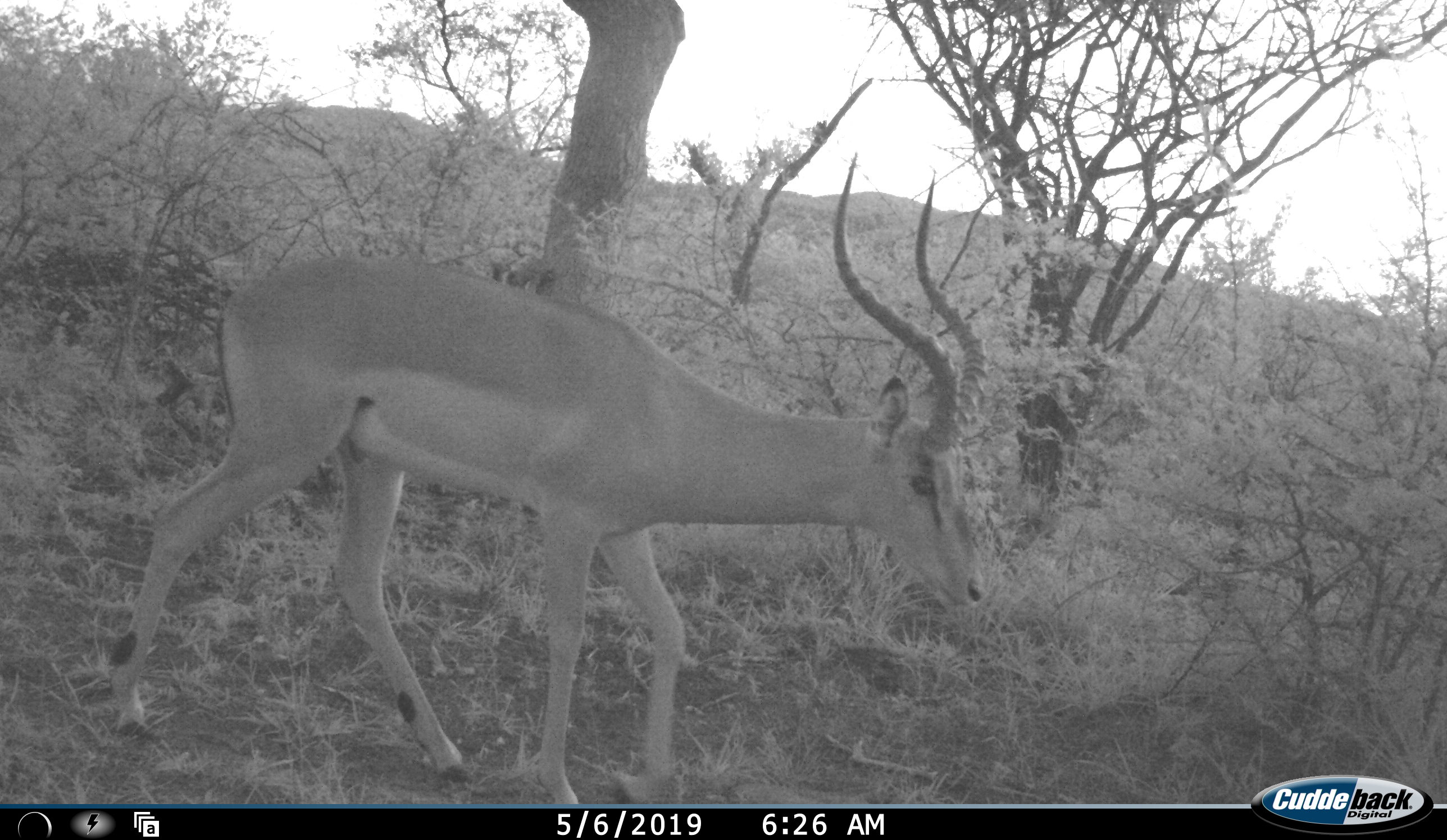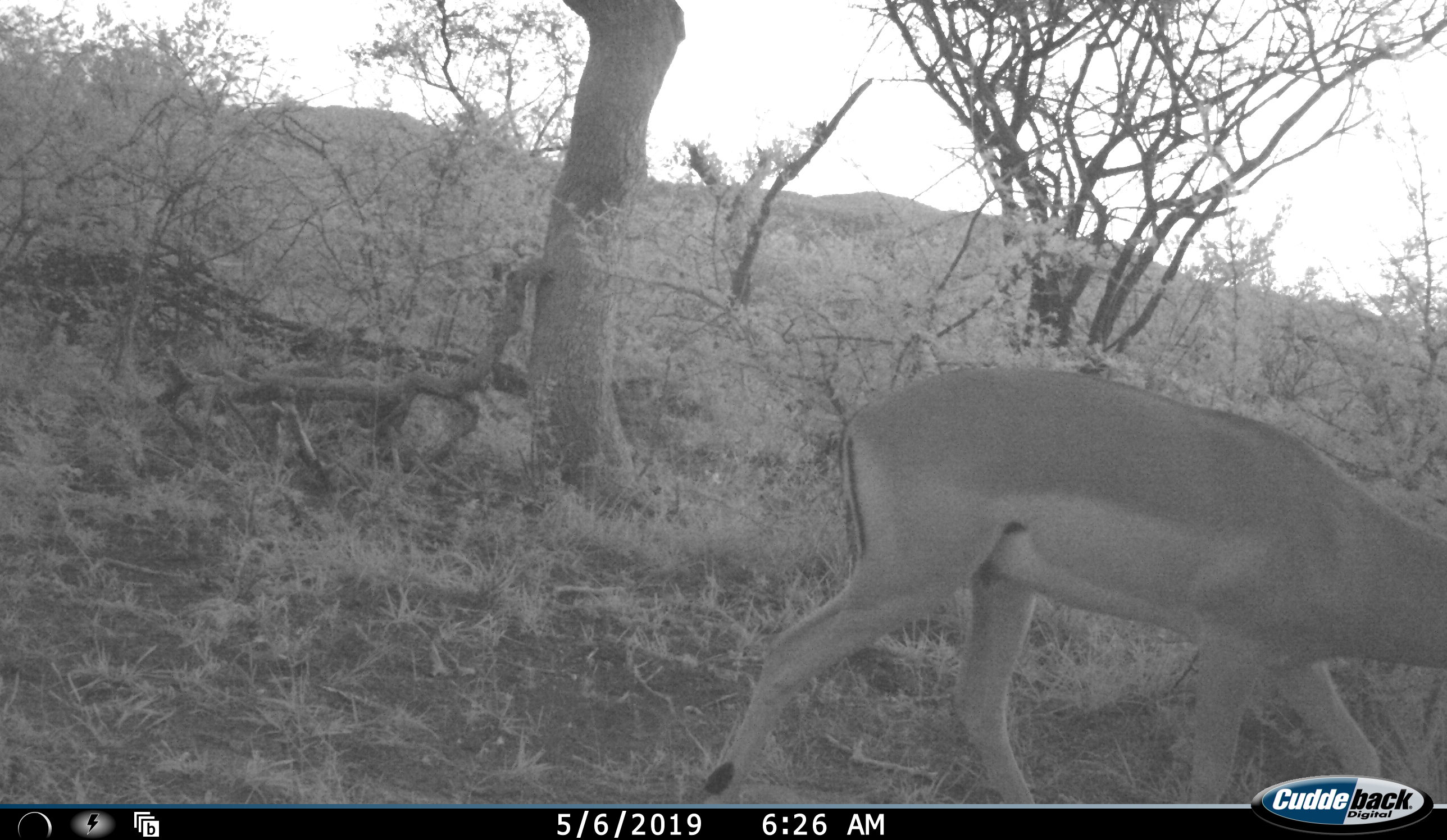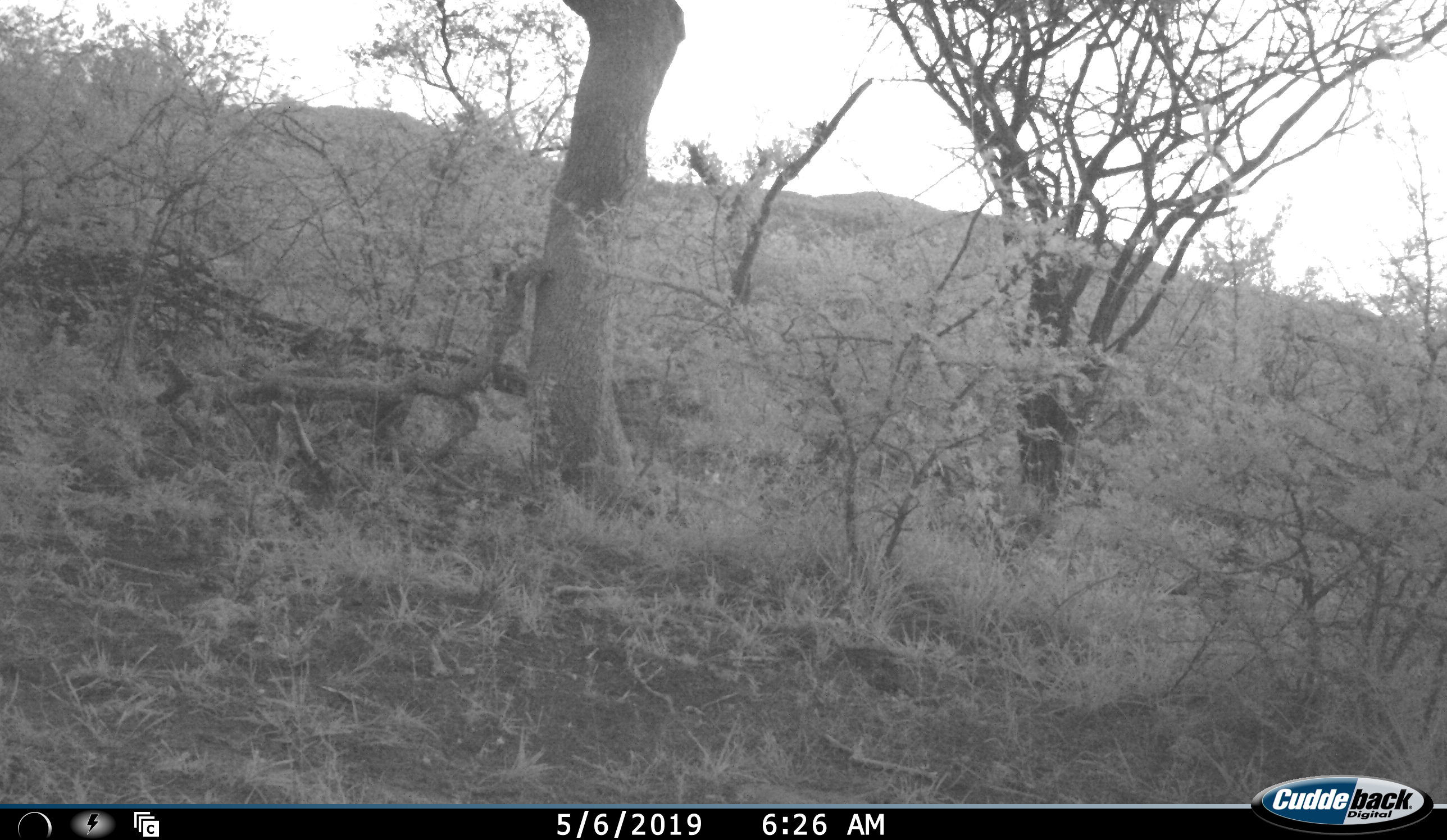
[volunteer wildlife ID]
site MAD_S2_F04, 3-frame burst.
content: unidentified animal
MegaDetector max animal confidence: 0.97